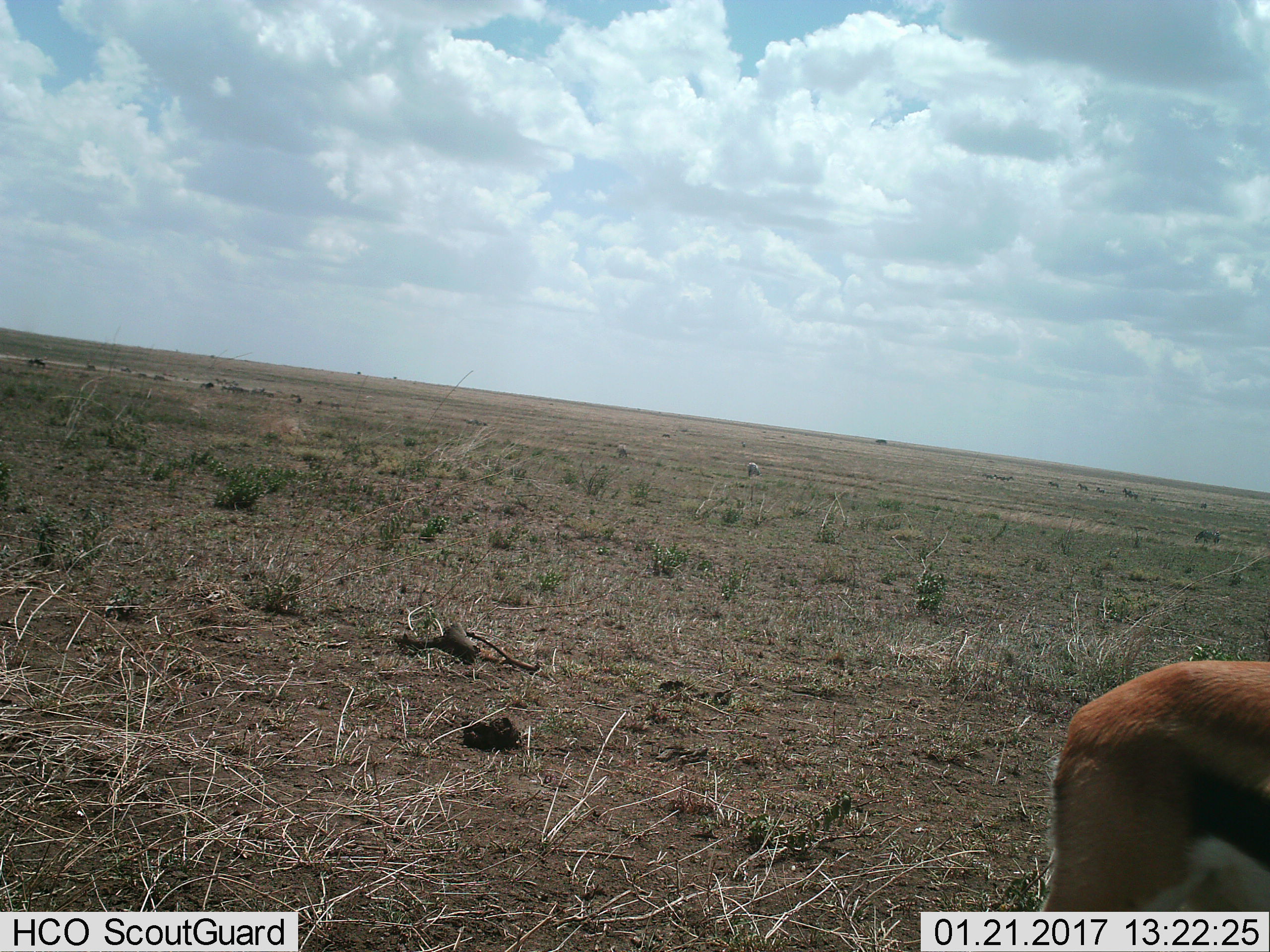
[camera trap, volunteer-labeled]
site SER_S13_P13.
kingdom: Animalia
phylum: Chordata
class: Mammalia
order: Artiodactyla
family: Bovidae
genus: Eudorcas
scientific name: Eudorcas thomsonii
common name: thomson's gazelle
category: gazellethomsons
Gazellethomsons (thomson's gazelle) (Eudorcas thomsonii), count 1. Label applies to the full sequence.